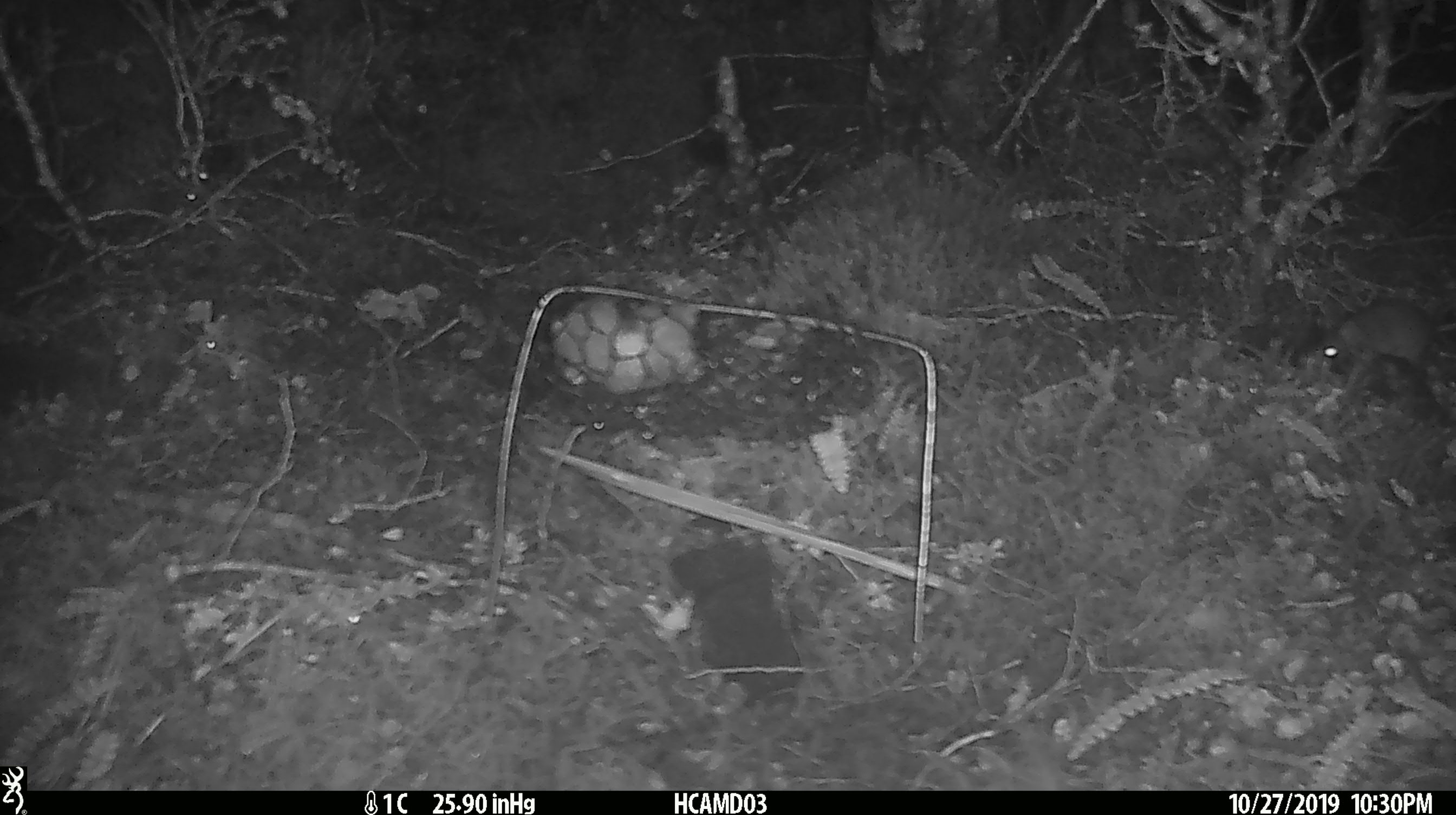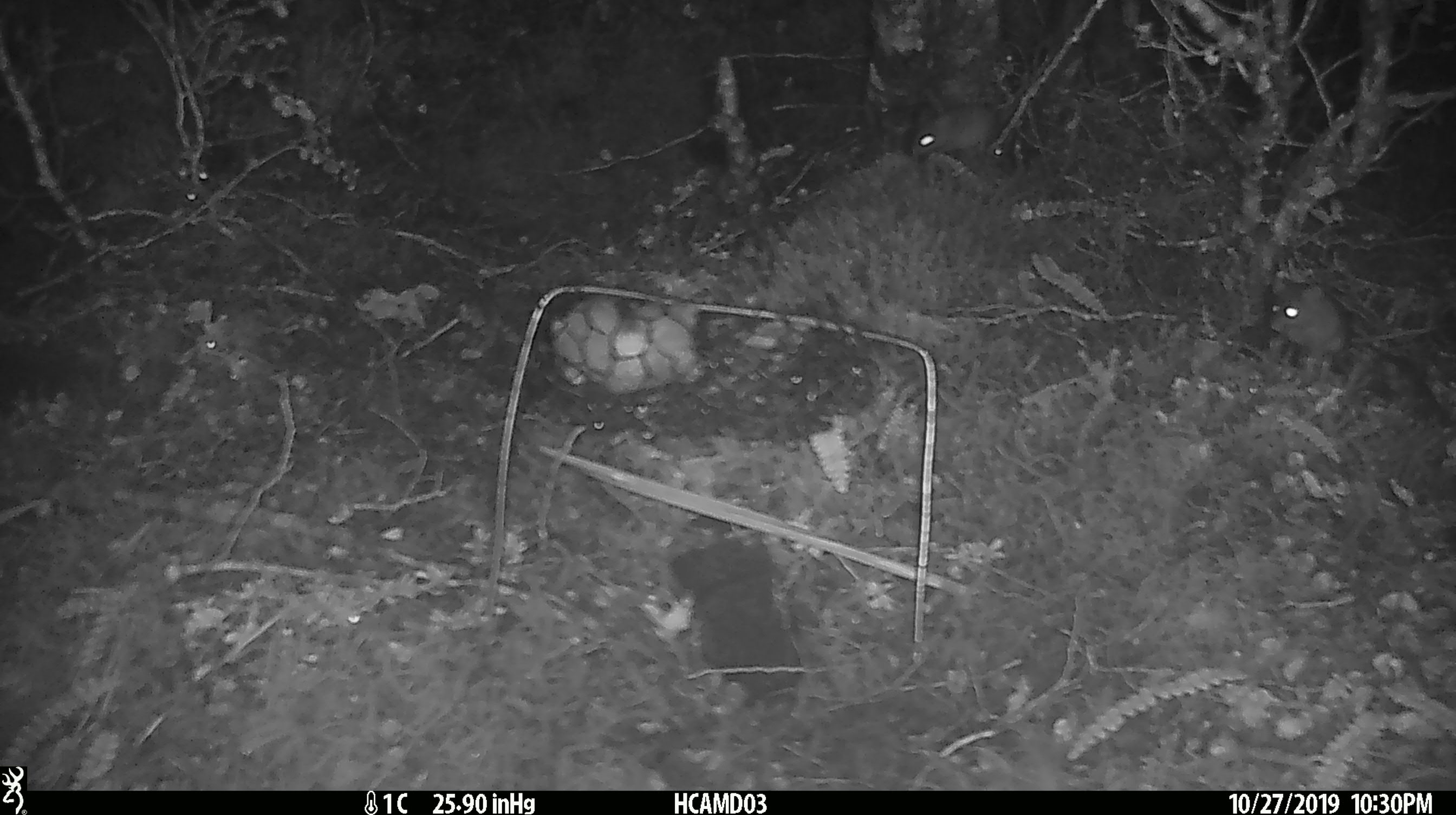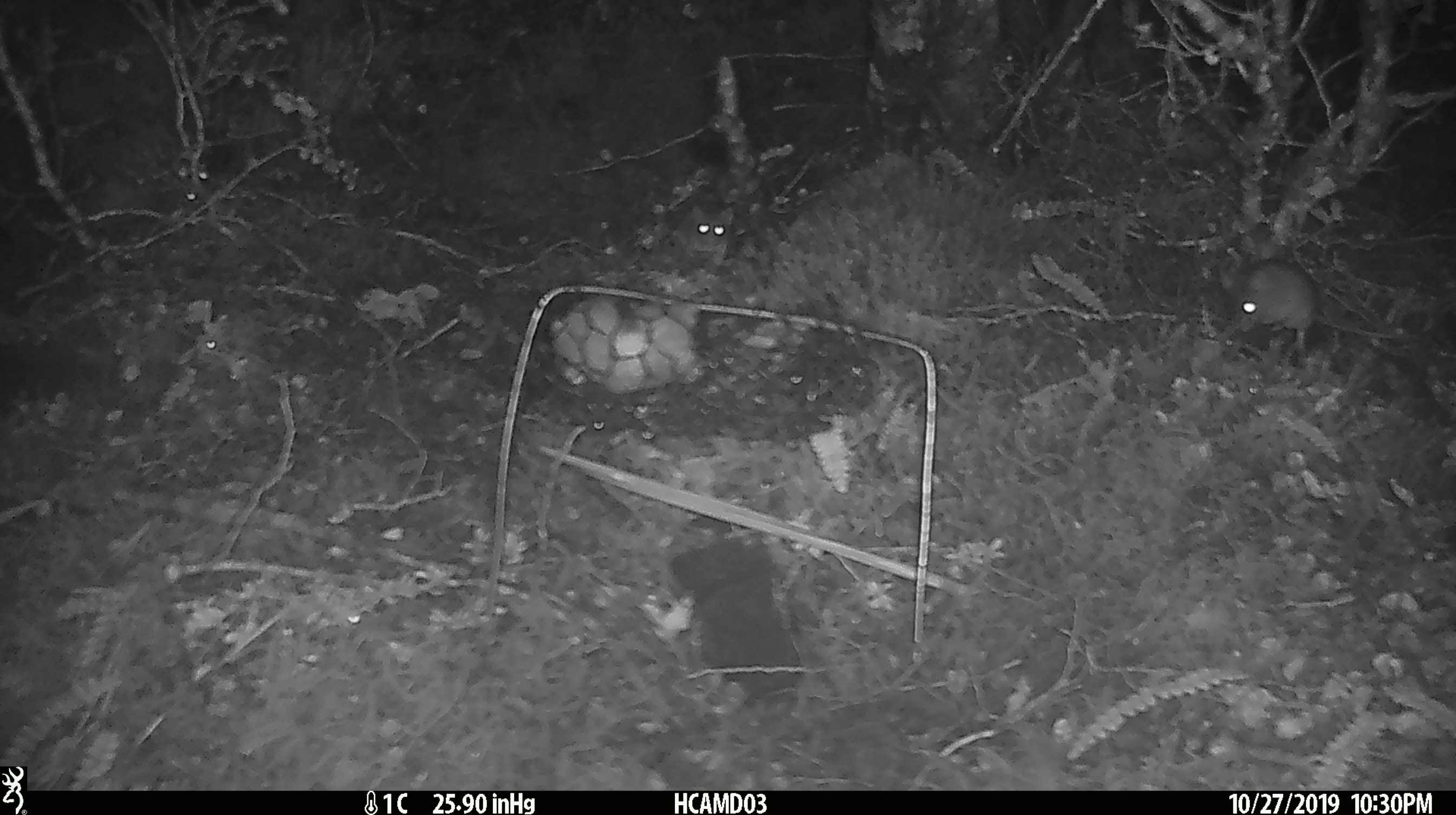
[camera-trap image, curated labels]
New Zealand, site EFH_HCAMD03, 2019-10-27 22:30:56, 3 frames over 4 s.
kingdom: Animalia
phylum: Chordata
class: Mammalia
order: Rodentia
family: Muridae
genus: Mus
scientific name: Mus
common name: mouse